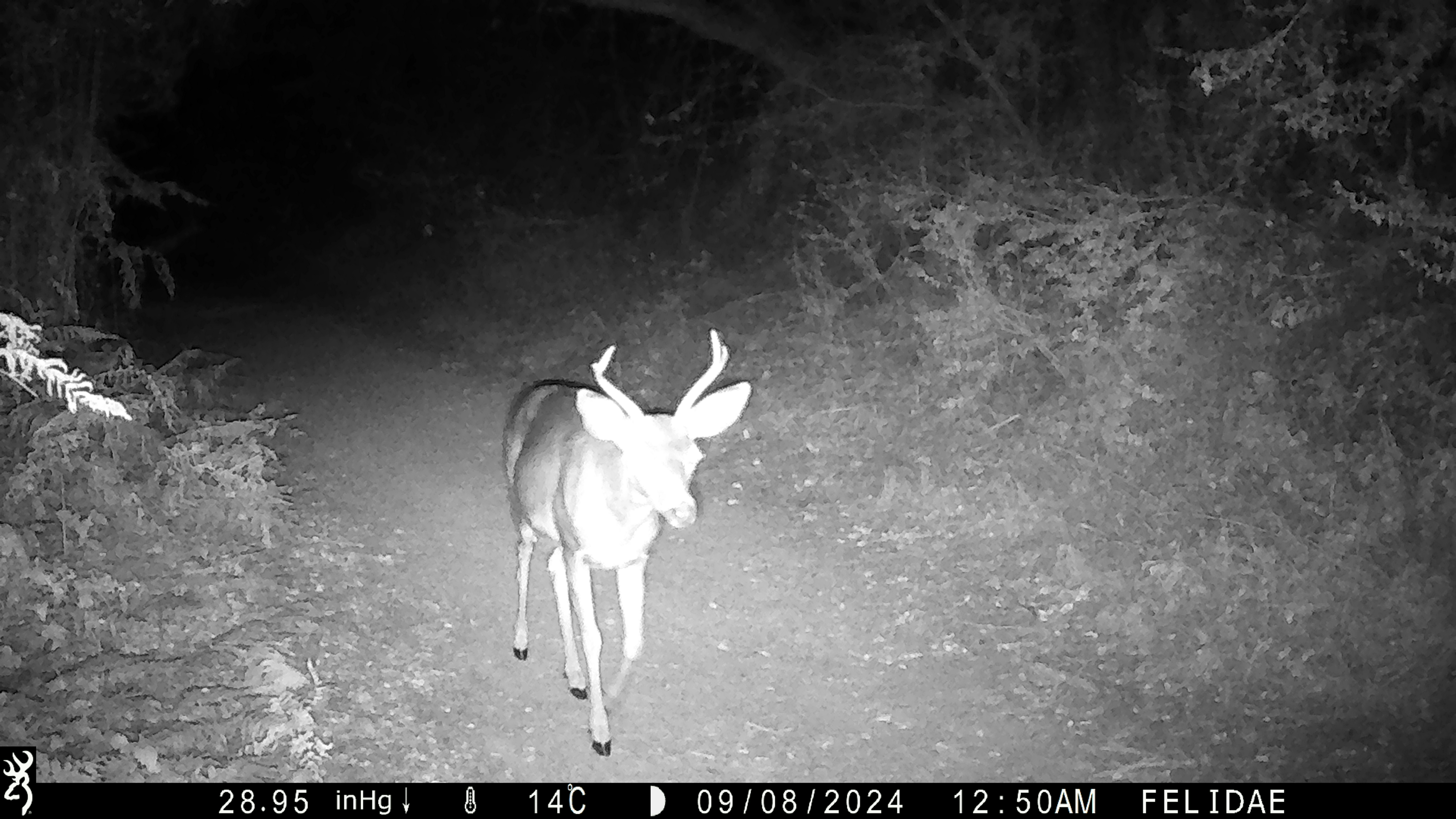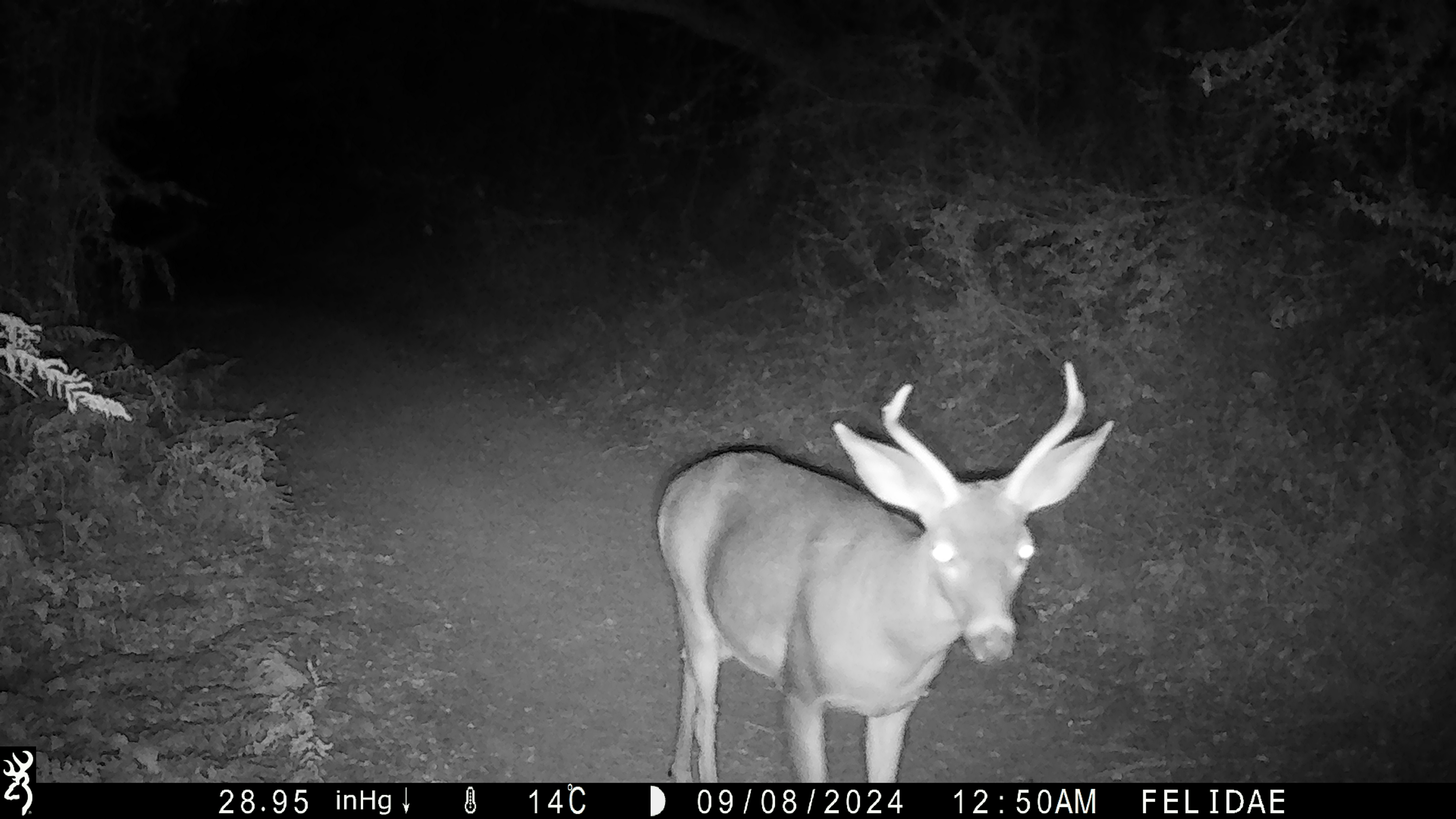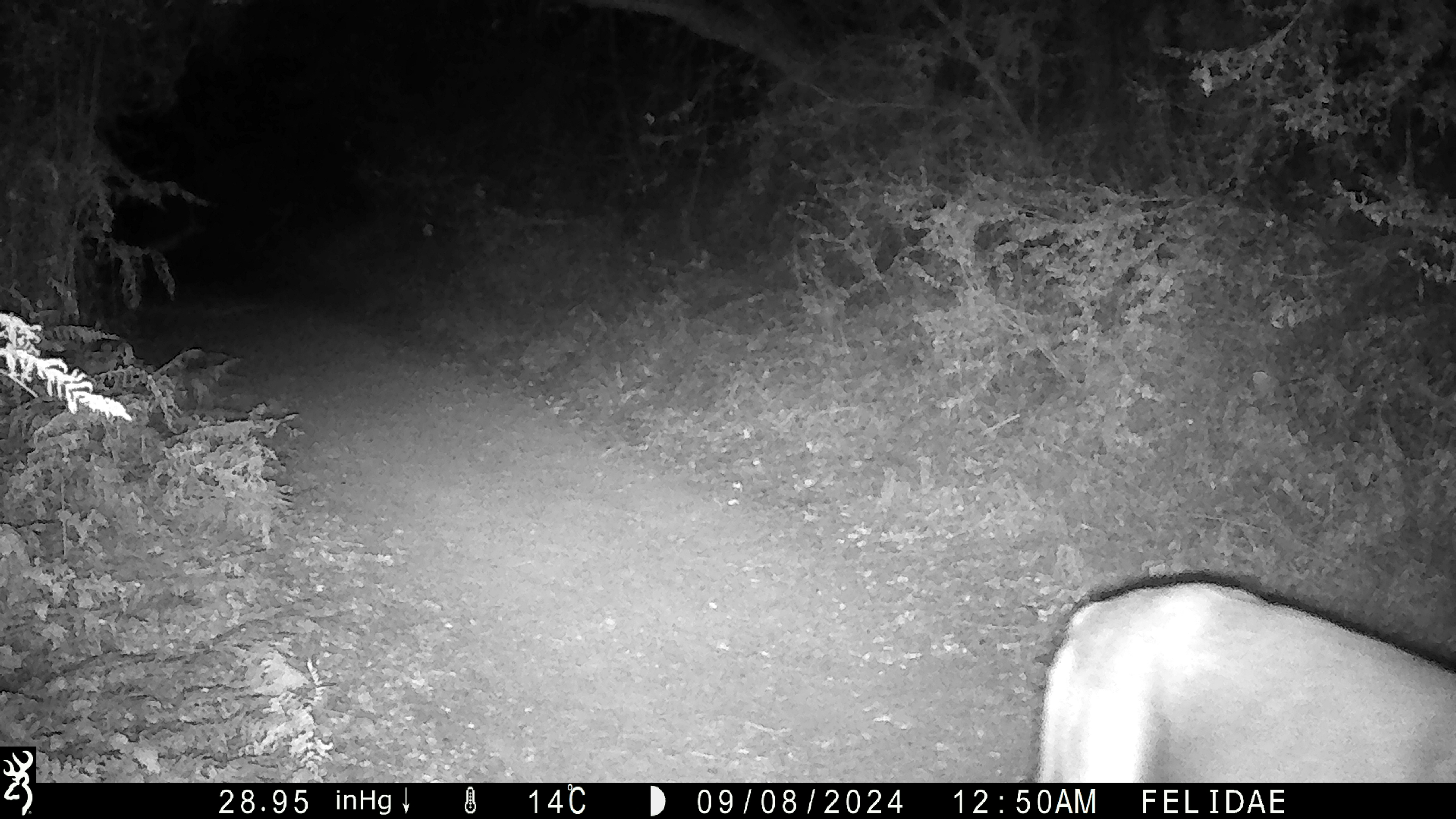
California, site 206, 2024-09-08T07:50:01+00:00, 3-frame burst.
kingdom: Animalia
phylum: Chordata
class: Mammalia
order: Artiodactyla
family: Cervidae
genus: Odocoileus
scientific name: Odocoileus hemionus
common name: mule deer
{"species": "mule deer (Odocoileus hemionus)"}